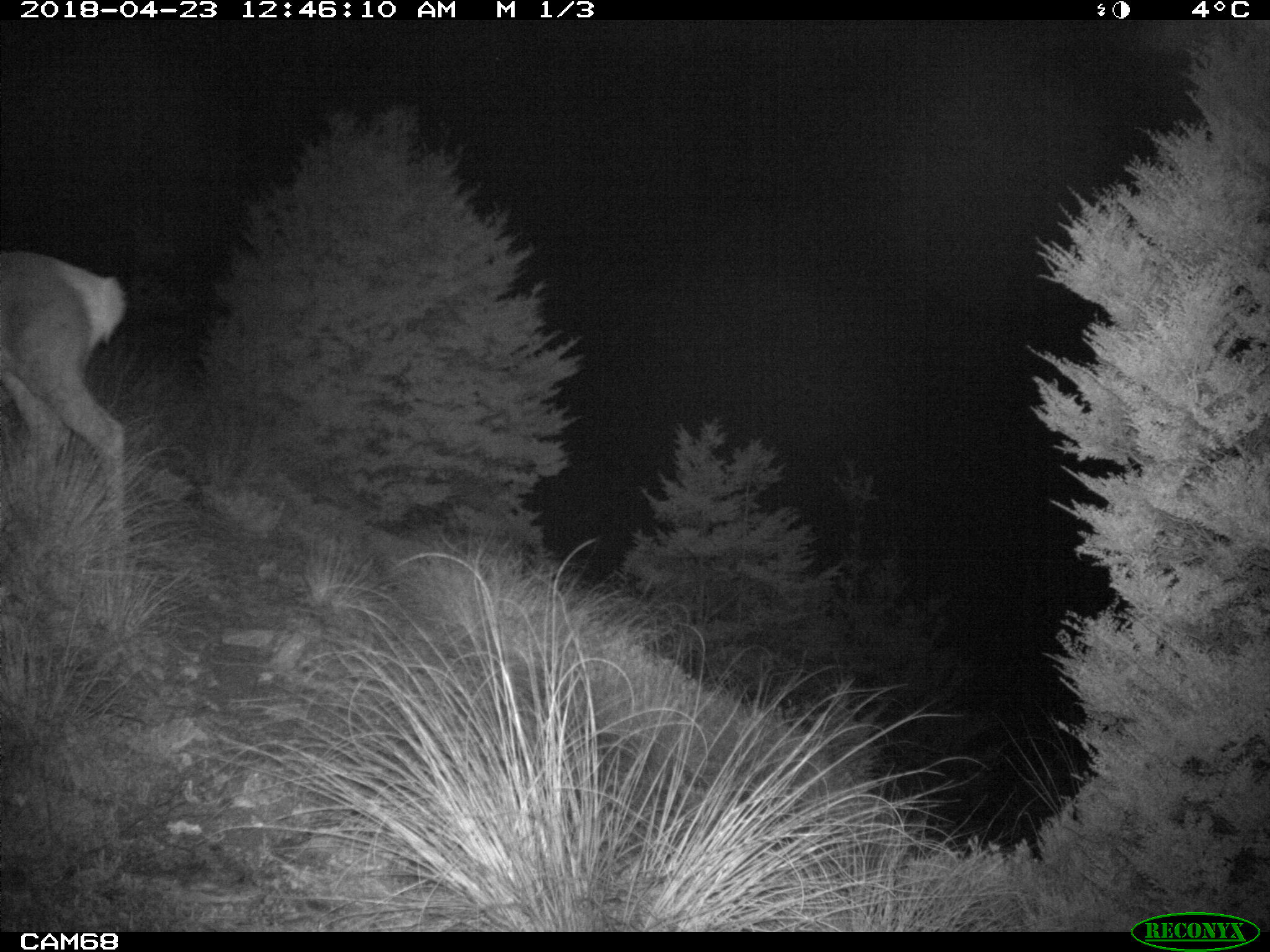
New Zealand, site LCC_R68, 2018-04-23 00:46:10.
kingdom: Animalia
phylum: Chordata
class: Mammalia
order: Artiodactyla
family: Cervidae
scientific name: Cervidae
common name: deer